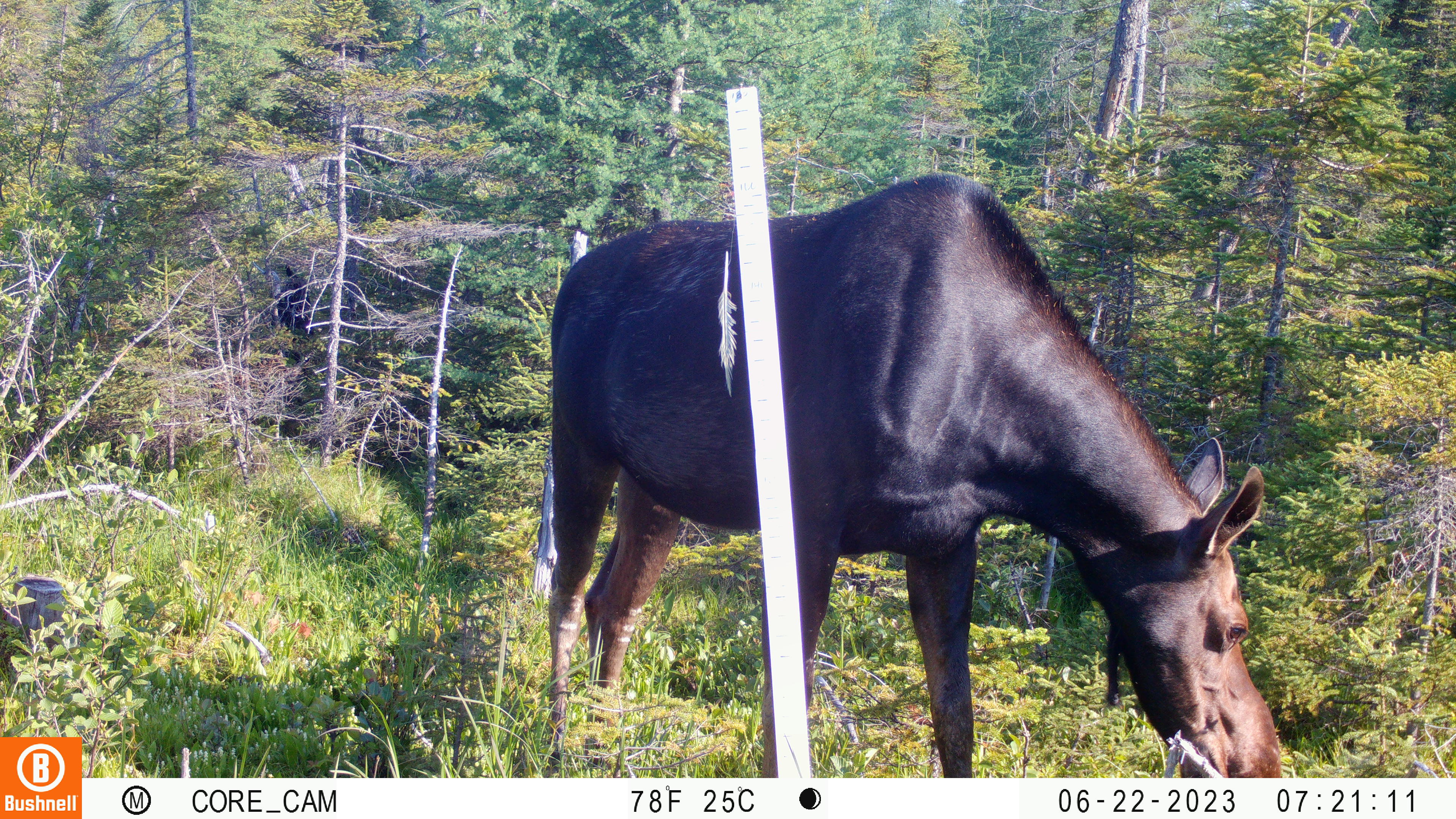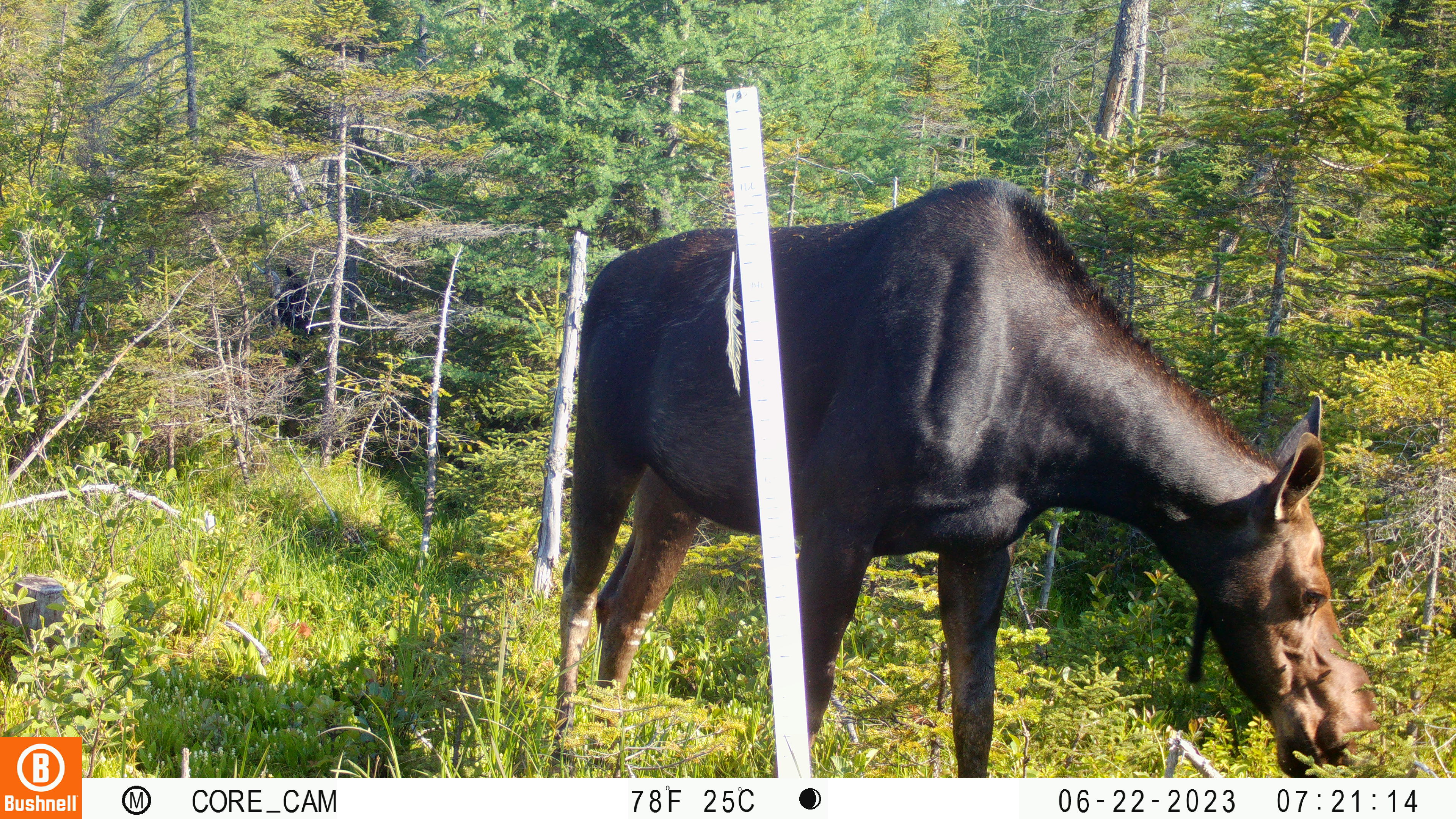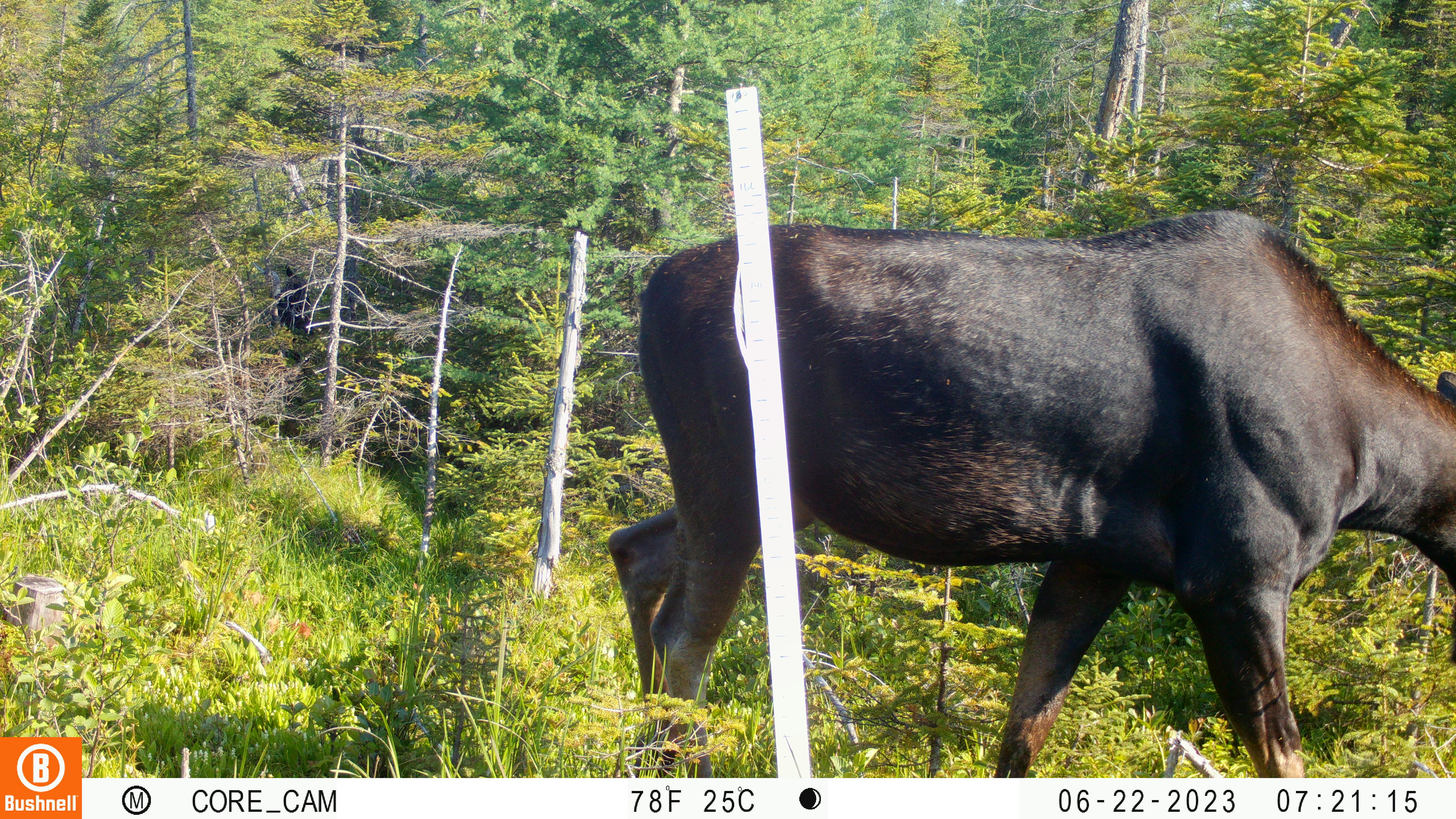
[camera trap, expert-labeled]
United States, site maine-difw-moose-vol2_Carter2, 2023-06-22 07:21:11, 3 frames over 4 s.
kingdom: Animalia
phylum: Chordata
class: Mammalia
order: Artiodactyla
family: Cervidae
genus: Alces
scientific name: Alces alces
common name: moose